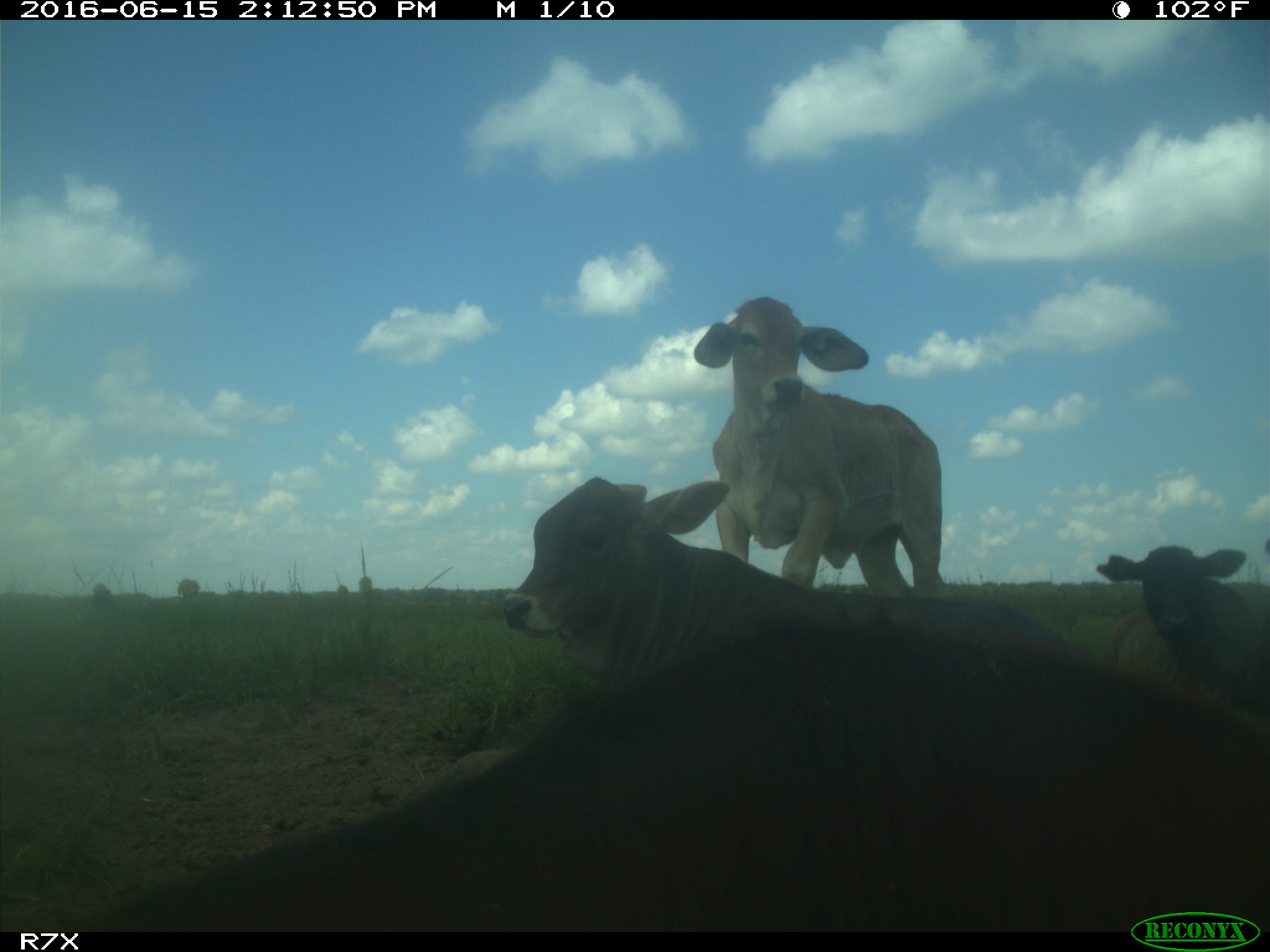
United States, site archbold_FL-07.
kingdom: Animalia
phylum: Chordata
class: Mammalia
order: Artiodactyla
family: Bovidae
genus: Bos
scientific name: Bos taurus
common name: domestic cow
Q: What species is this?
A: Bos taurus (domestic cow).